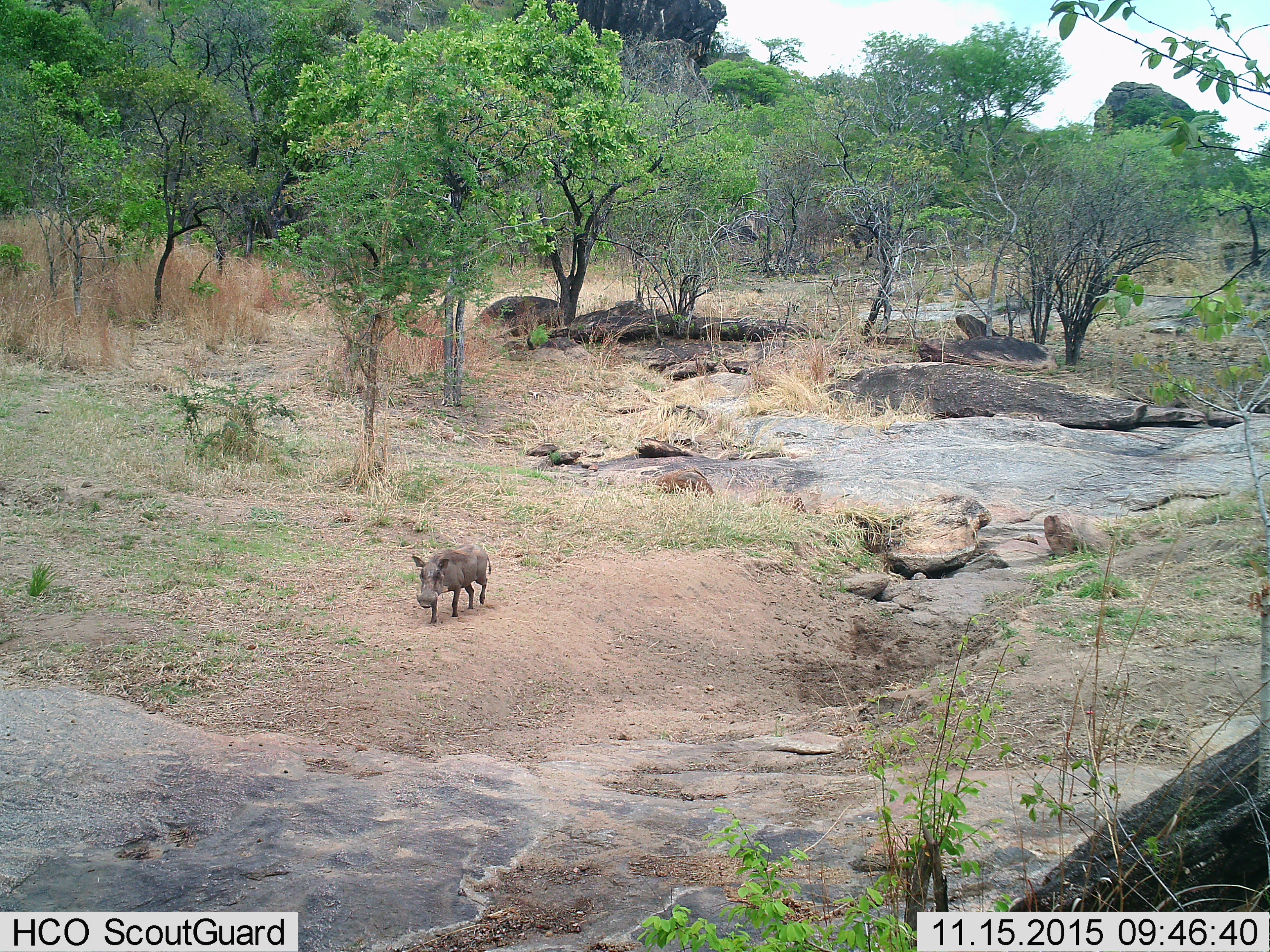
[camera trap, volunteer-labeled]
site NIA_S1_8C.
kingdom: Animalia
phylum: Chordata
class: Mammalia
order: Artiodactyla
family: Suidae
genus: Phacochoerus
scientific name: Phacochoerus africanus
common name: warthog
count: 1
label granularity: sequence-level